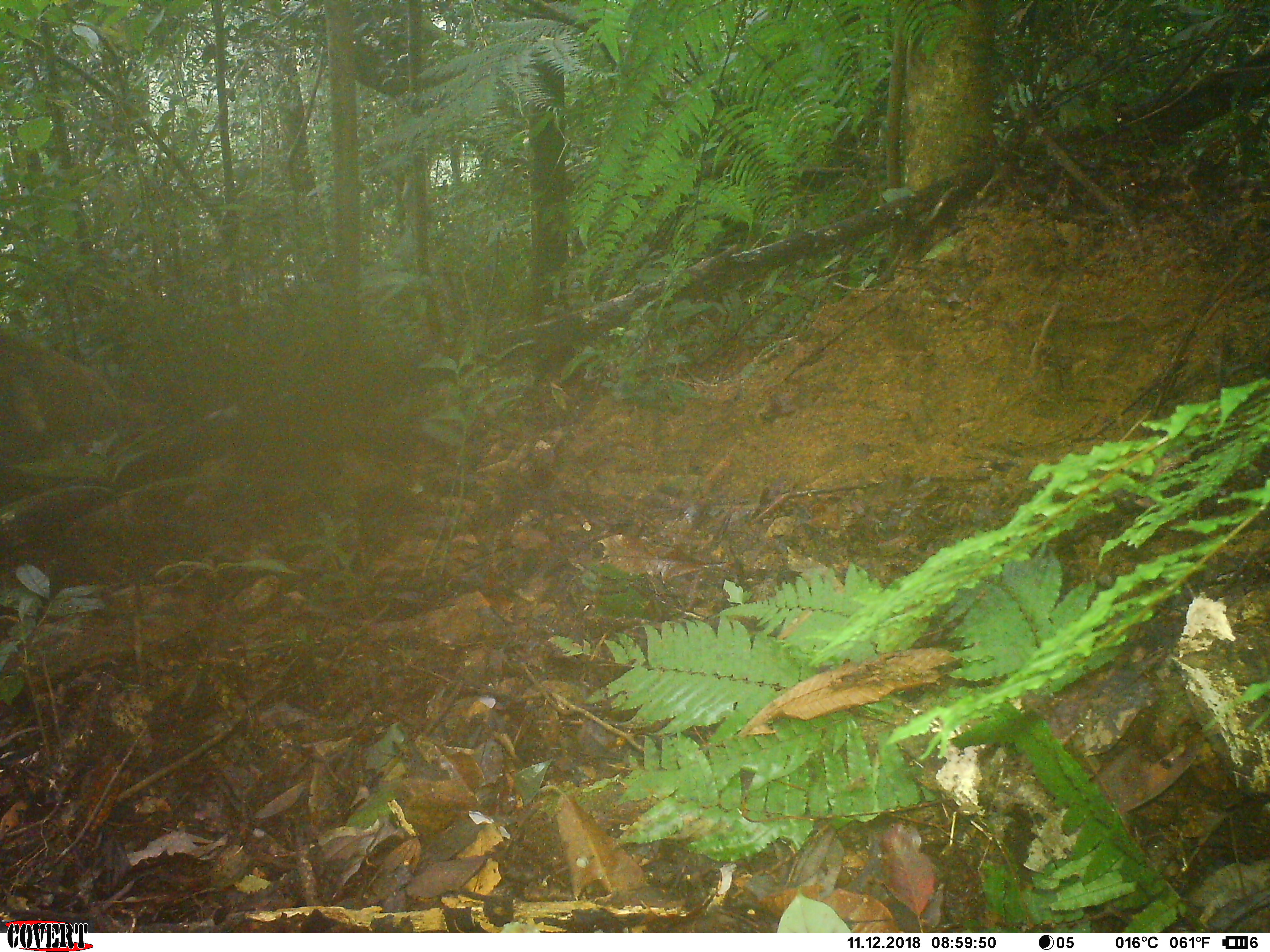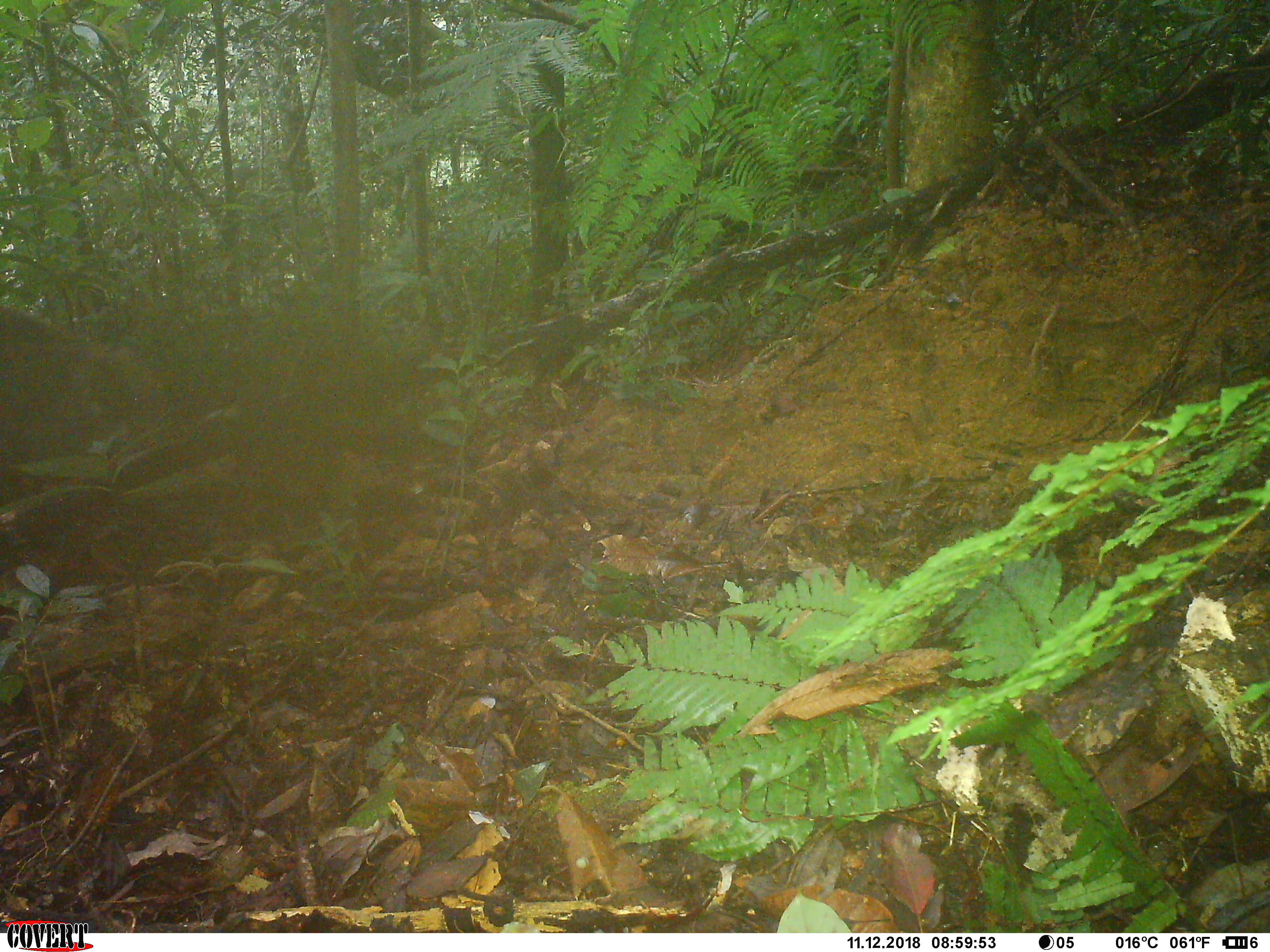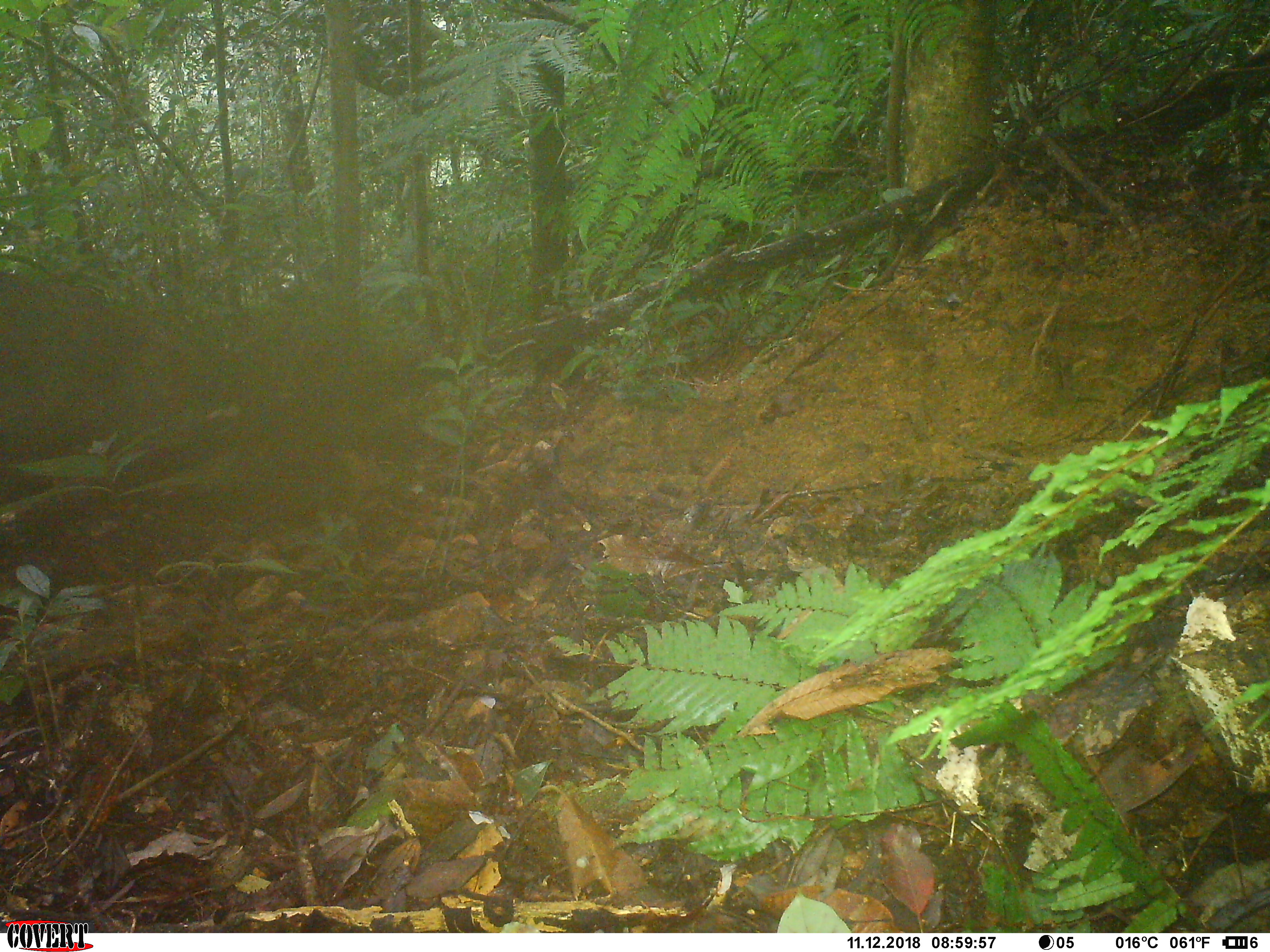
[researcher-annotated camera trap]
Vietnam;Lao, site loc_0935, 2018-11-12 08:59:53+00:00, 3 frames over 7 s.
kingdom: Animalia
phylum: Chordata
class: Mammalia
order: Artiodactyla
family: Suidae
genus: Sus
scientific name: Sus scrofa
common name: eurasian wild pig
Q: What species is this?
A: Eurasian wild pig (Sus scrofa).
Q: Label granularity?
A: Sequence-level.